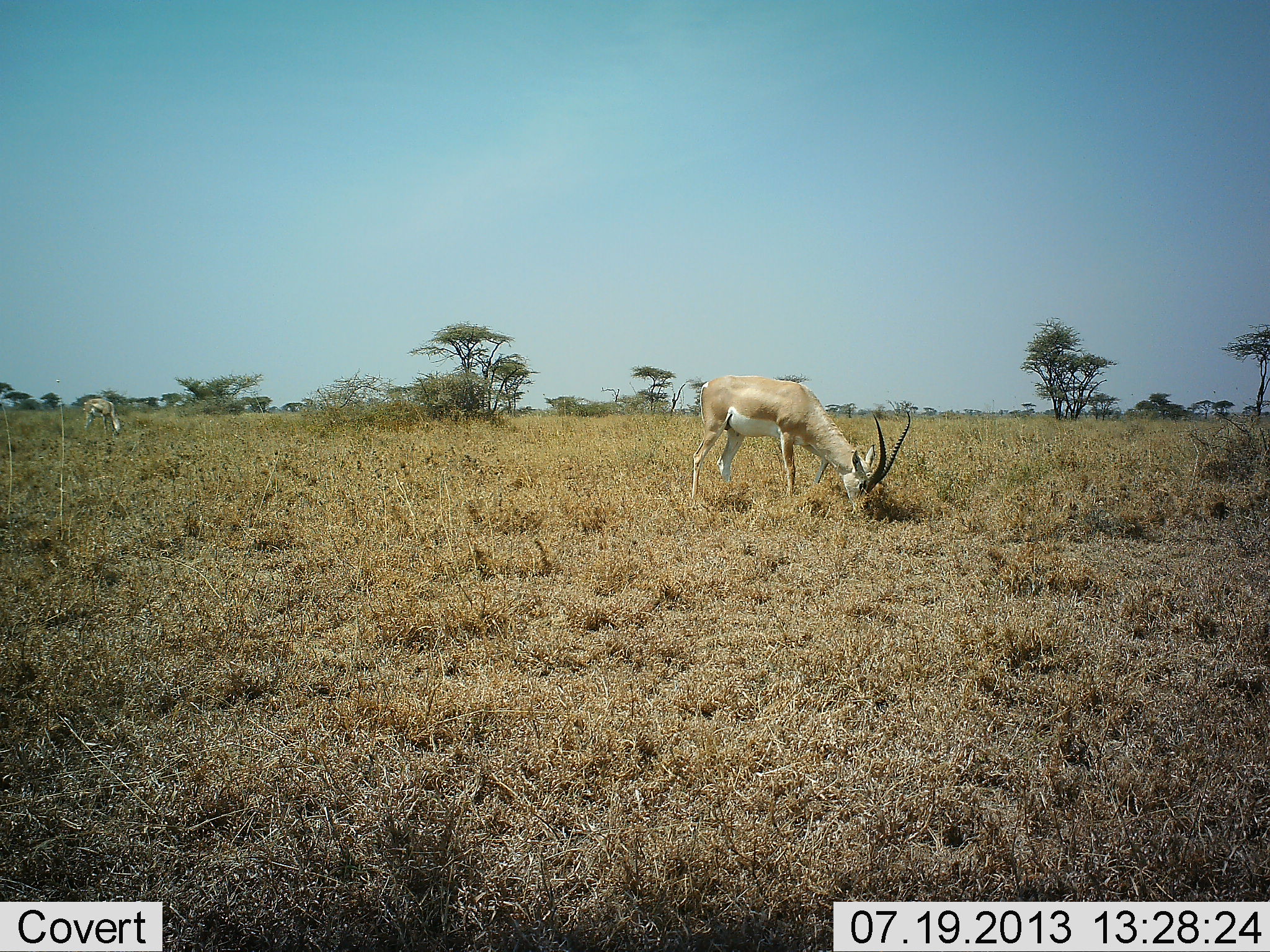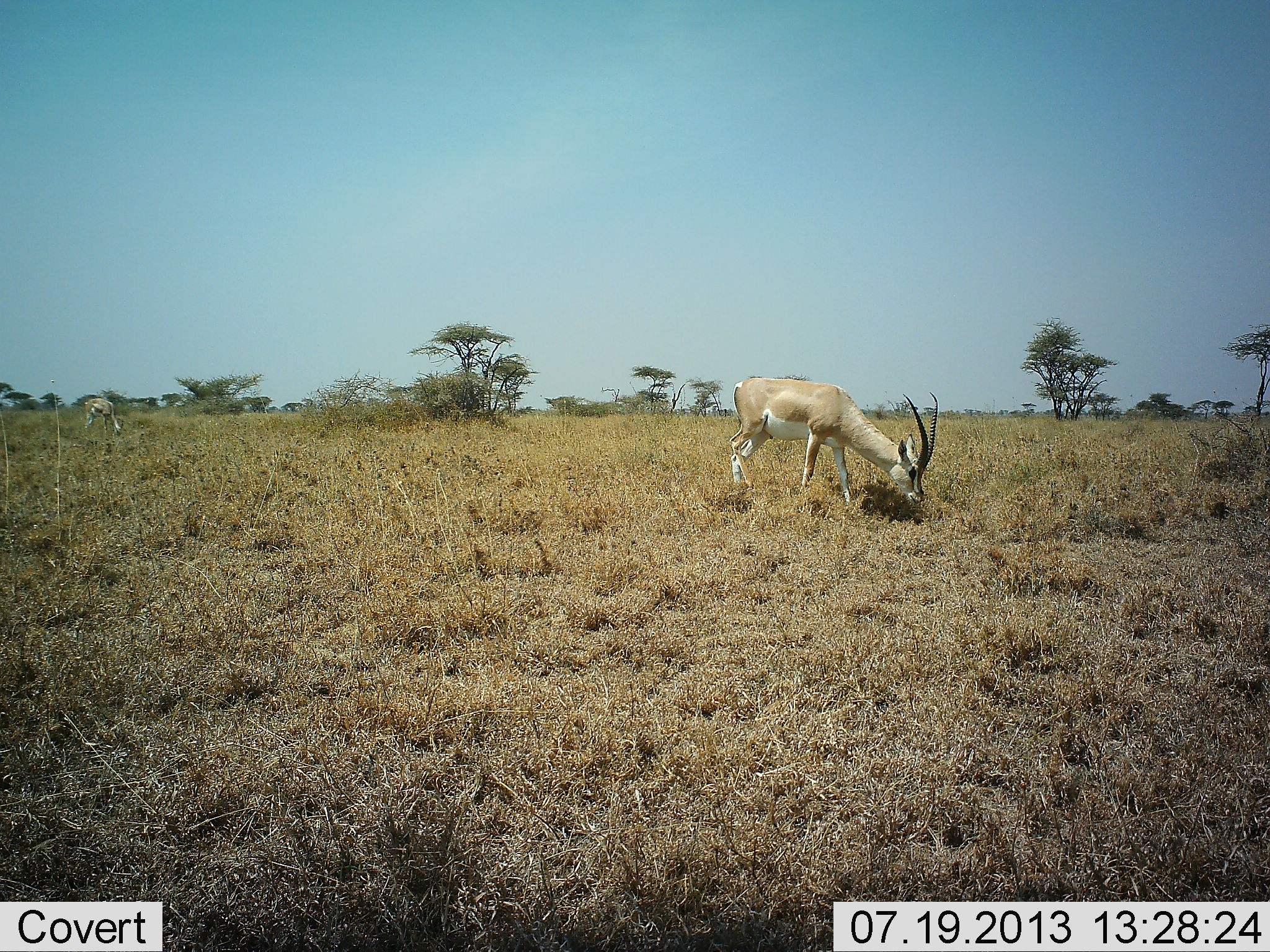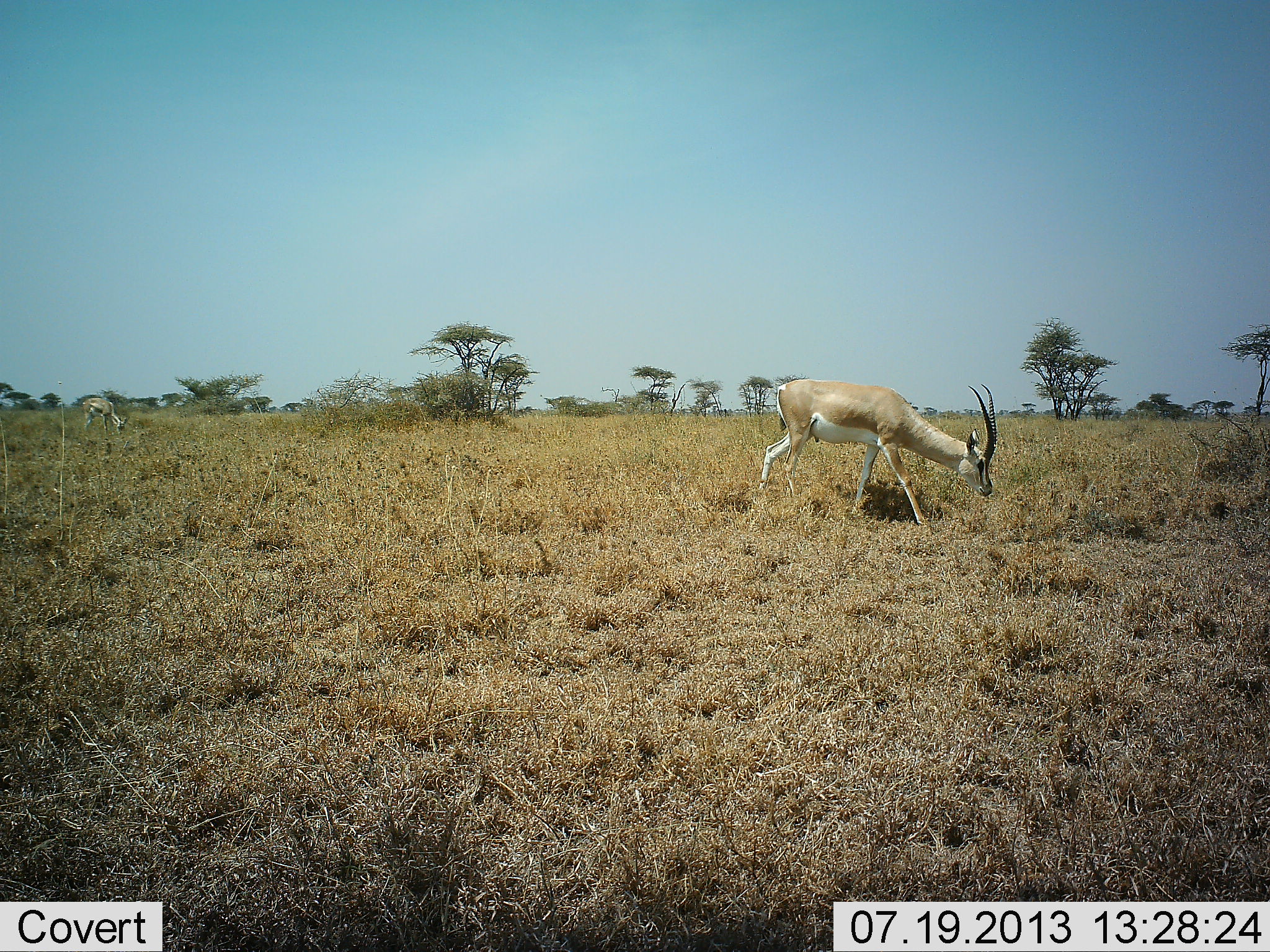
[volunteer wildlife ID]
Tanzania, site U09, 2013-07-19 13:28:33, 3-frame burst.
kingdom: Animalia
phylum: Chordata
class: Mammalia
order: Artiodactyla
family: Bovidae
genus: Nanger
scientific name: Nanger granti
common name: grant's gazelle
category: gazellegrants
Gazellegrants (grant's gazelle) (Nanger granti), count 2. Behavior (volunteer vote fractions): standing 20%, resting 0%, moving 20%, interacting 0%. Young present (vote fraction): 0%. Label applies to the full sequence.